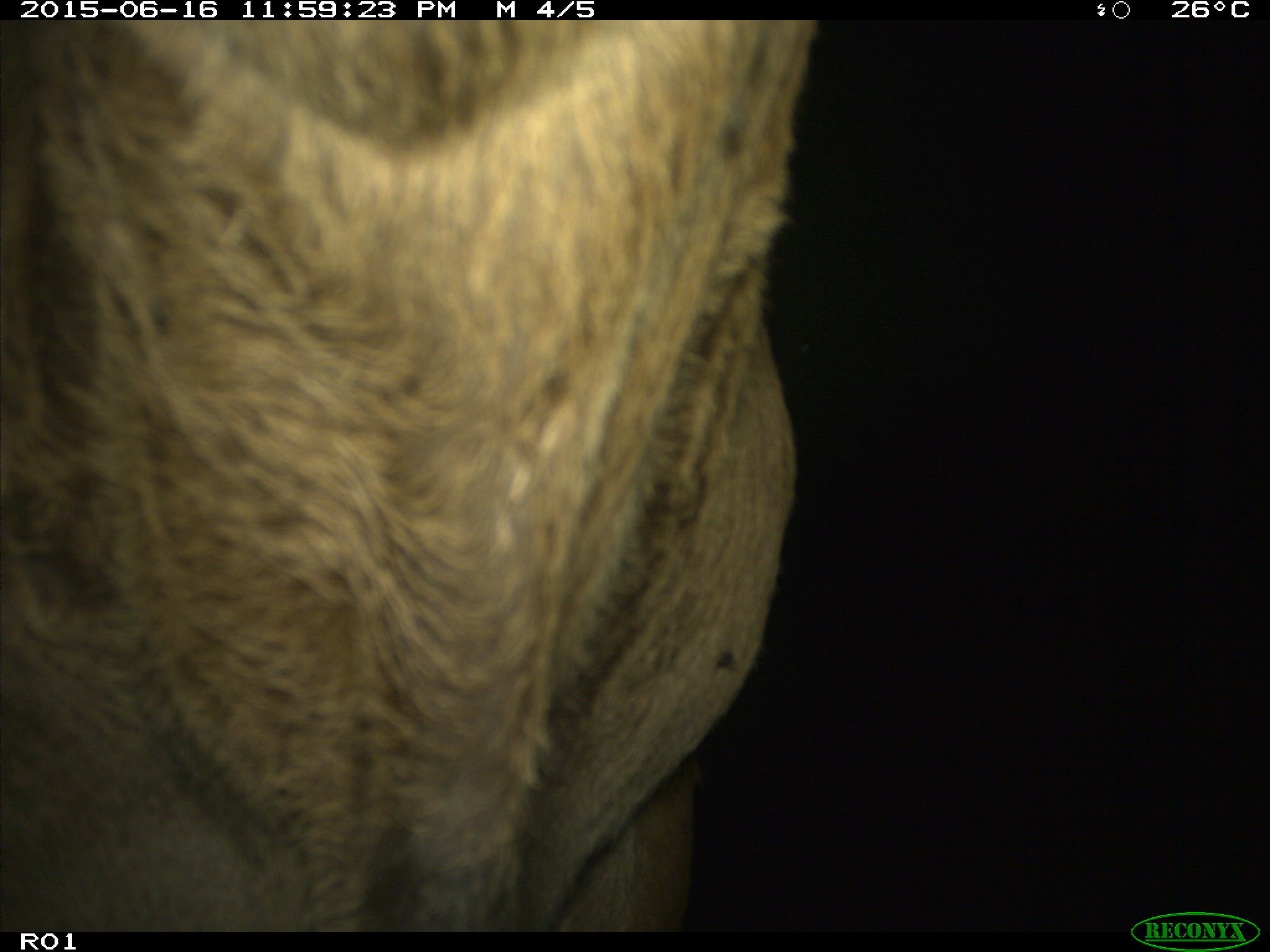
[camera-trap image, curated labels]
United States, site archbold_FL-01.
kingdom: Animalia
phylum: Chordata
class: Mammalia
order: Artiodactyla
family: Bovidae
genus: Bos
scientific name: Bos taurus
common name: domestic cow